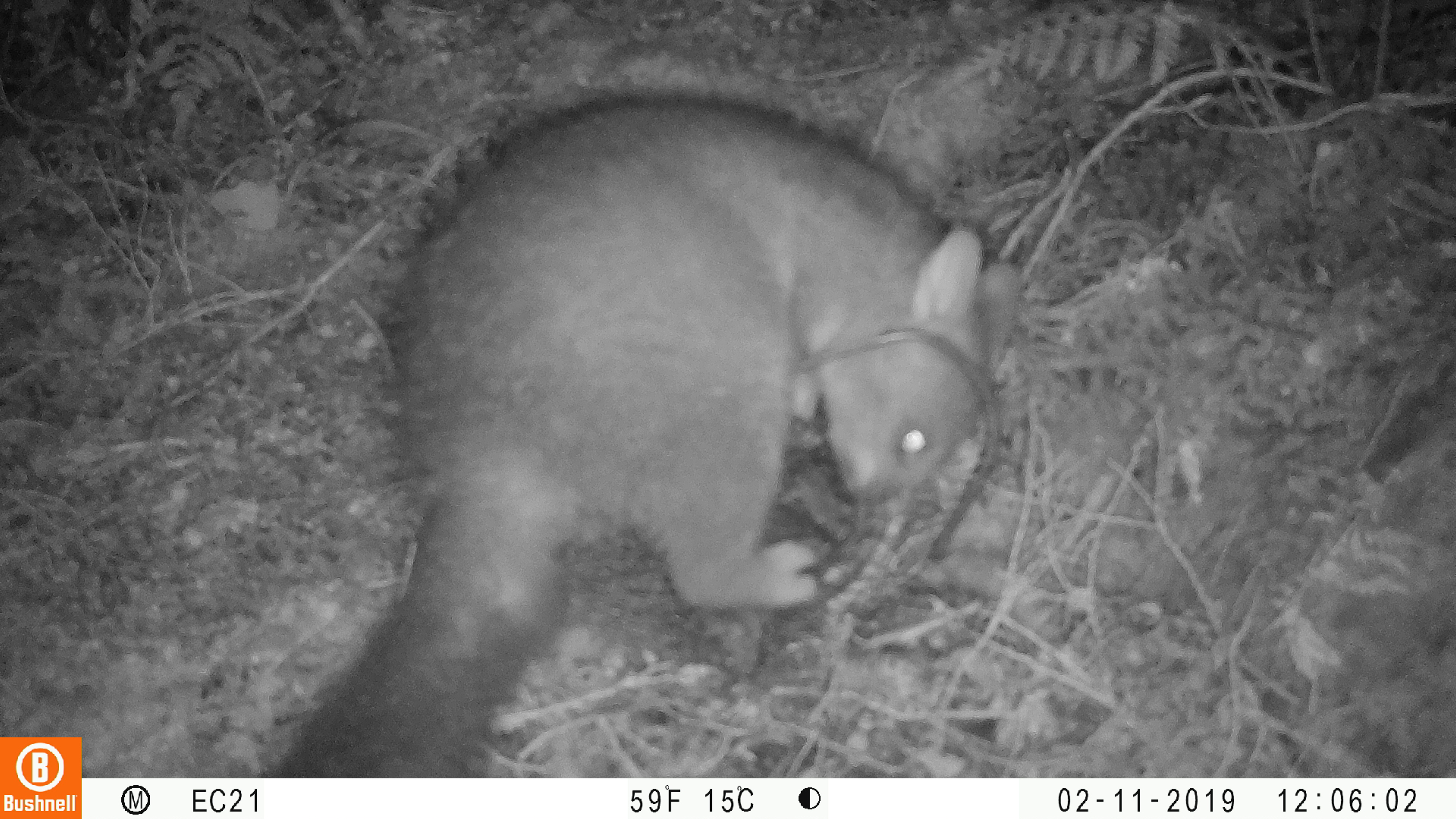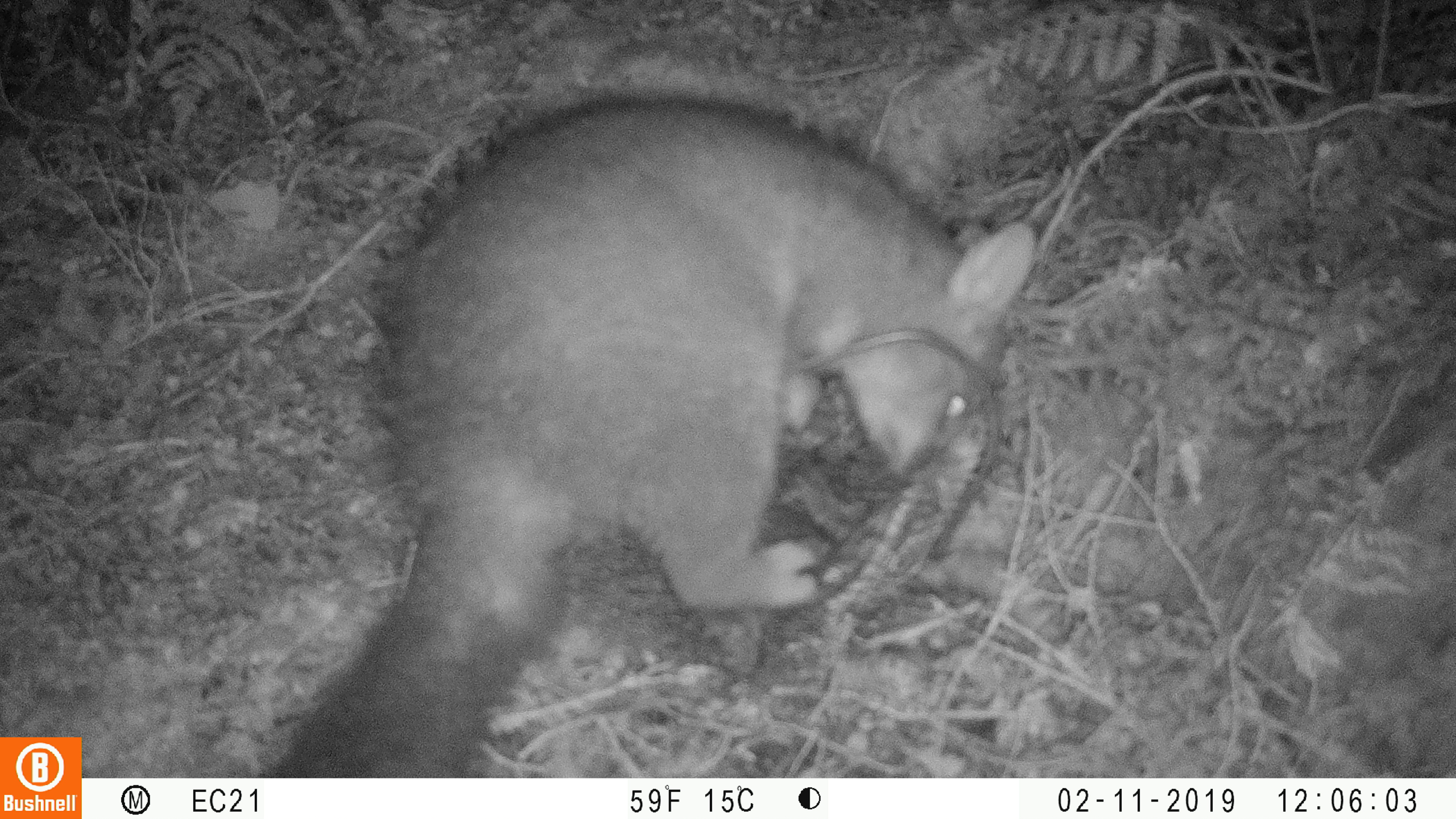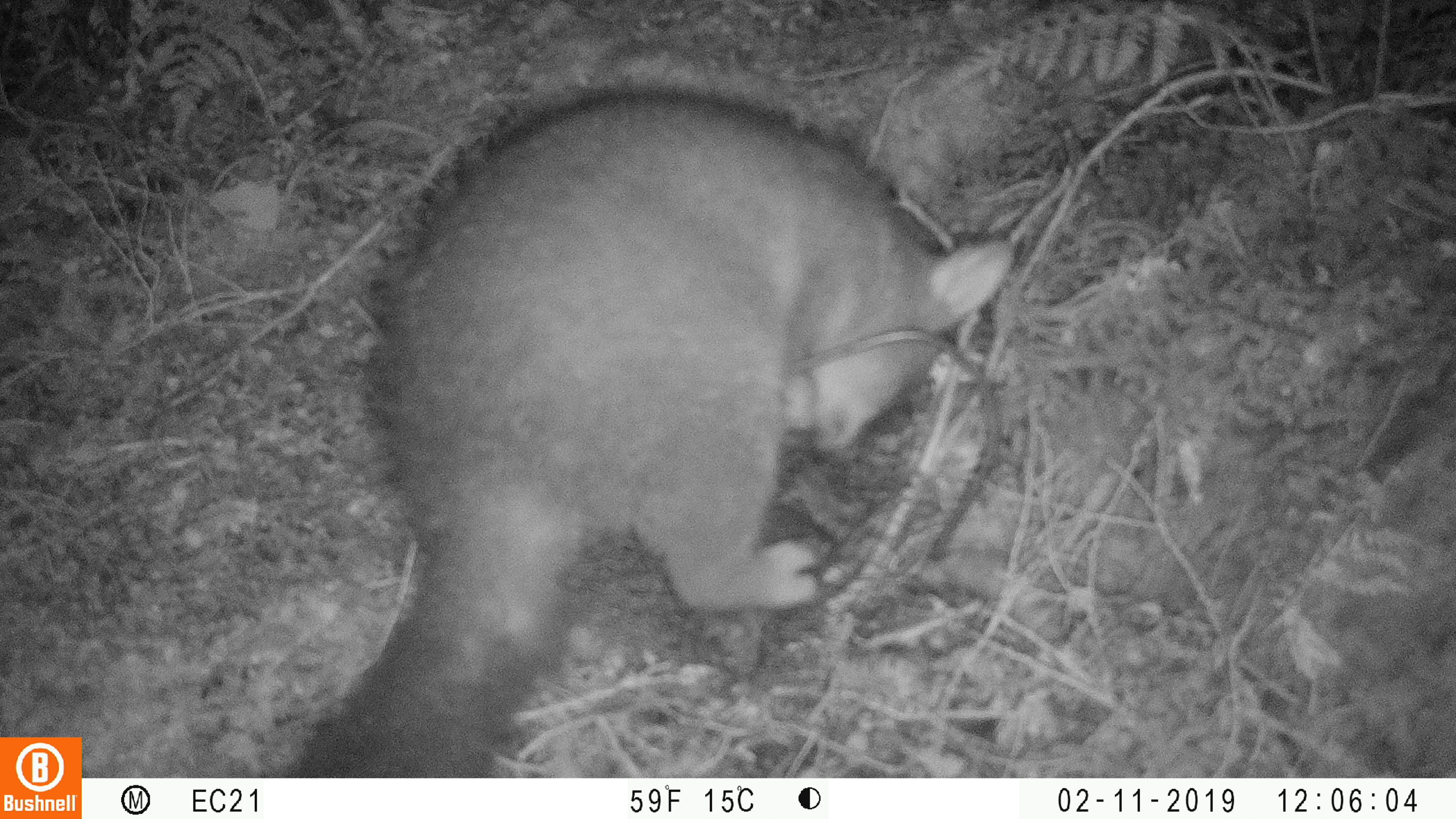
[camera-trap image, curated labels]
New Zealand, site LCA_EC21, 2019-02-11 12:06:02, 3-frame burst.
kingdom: Animalia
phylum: Chordata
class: Mammalia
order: Diprotodontia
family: Phalangeridae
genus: Trichosurus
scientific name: Trichosurus vulpecula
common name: common brushtail possum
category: possum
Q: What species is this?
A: Possum (common brushtail possum) (Trichosurus vulpecula).